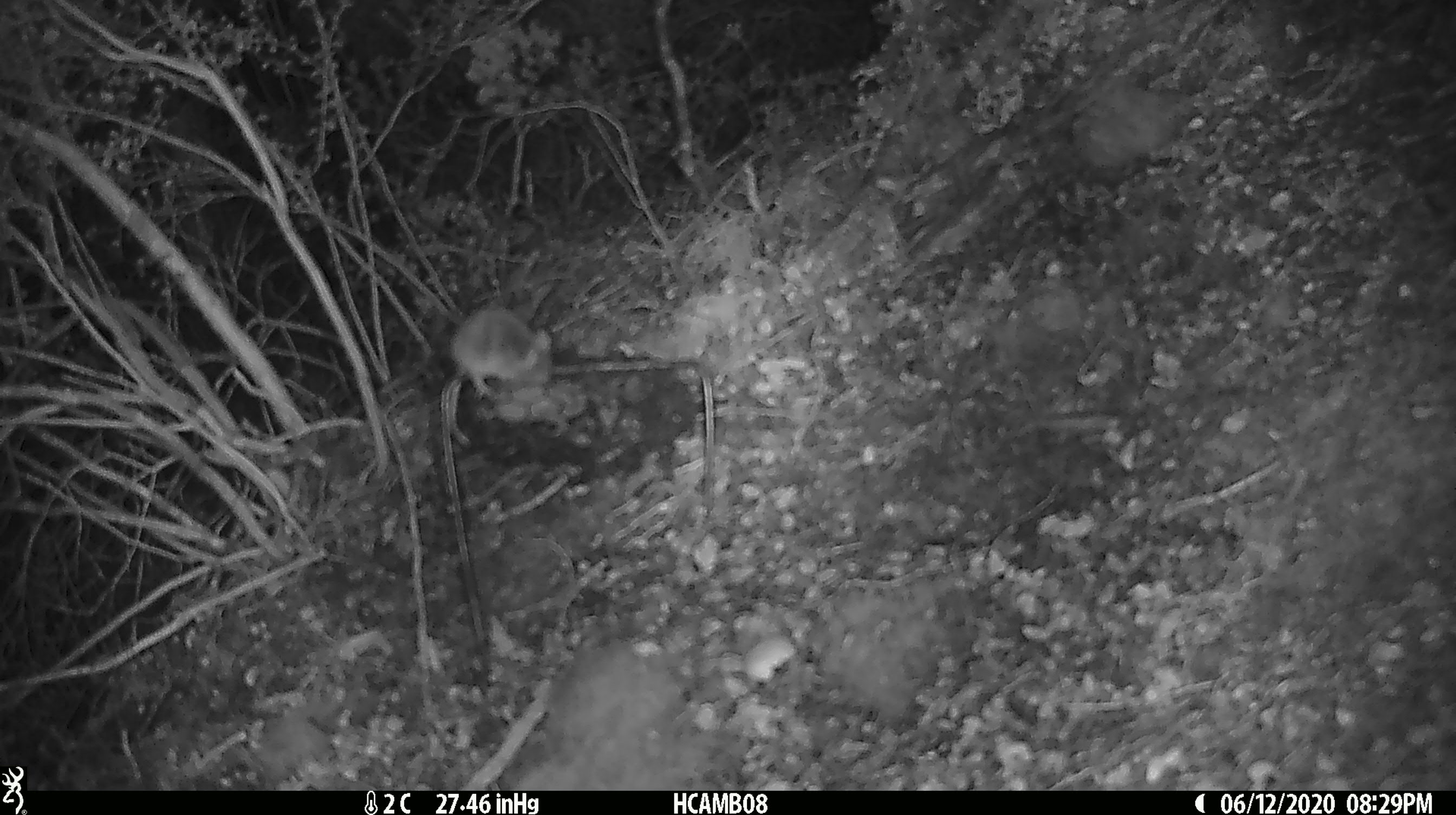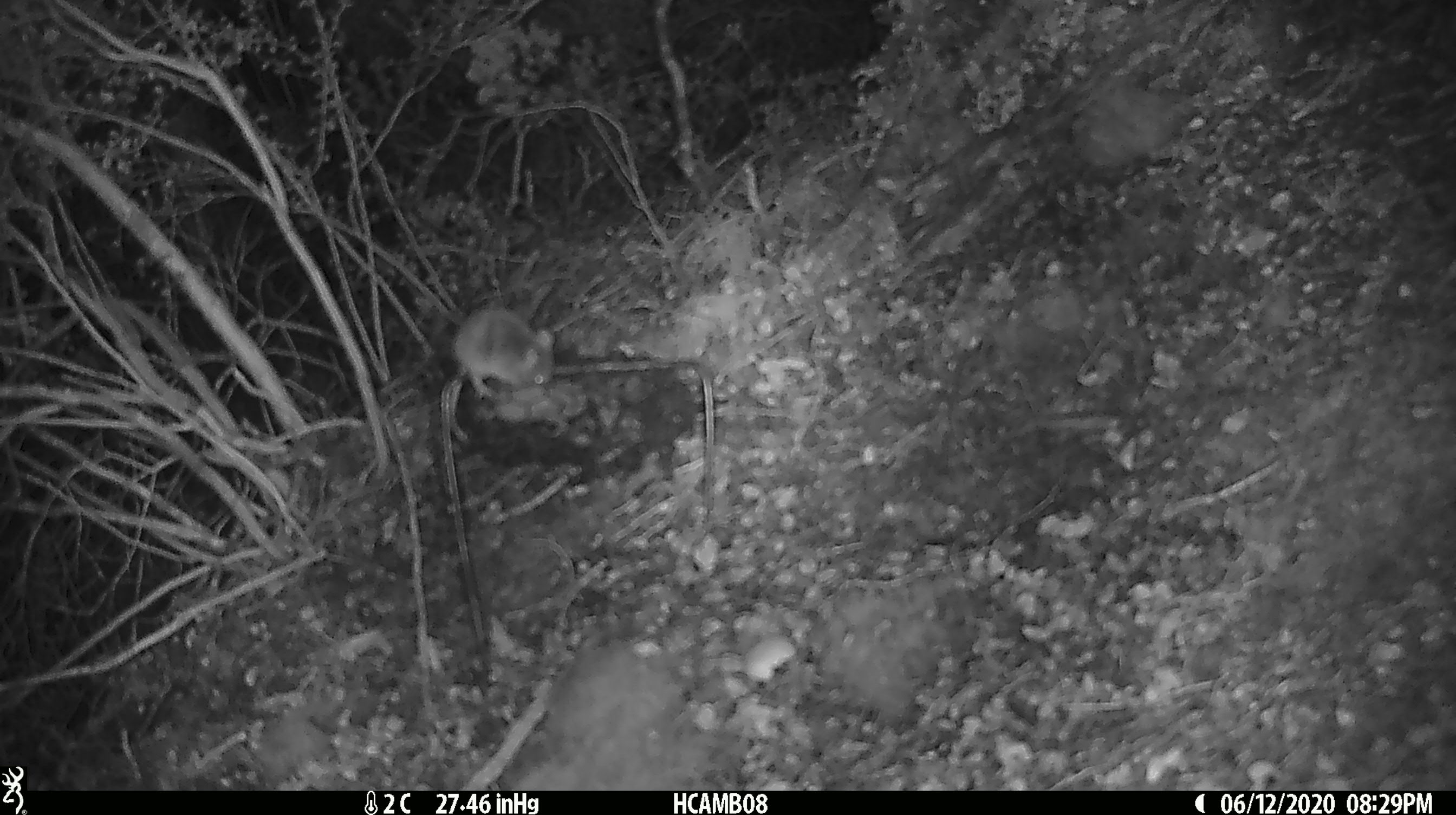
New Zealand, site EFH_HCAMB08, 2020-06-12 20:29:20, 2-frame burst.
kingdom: Animalia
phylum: Chordata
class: Mammalia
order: Rodentia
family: Muridae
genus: Mus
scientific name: Mus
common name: mouse